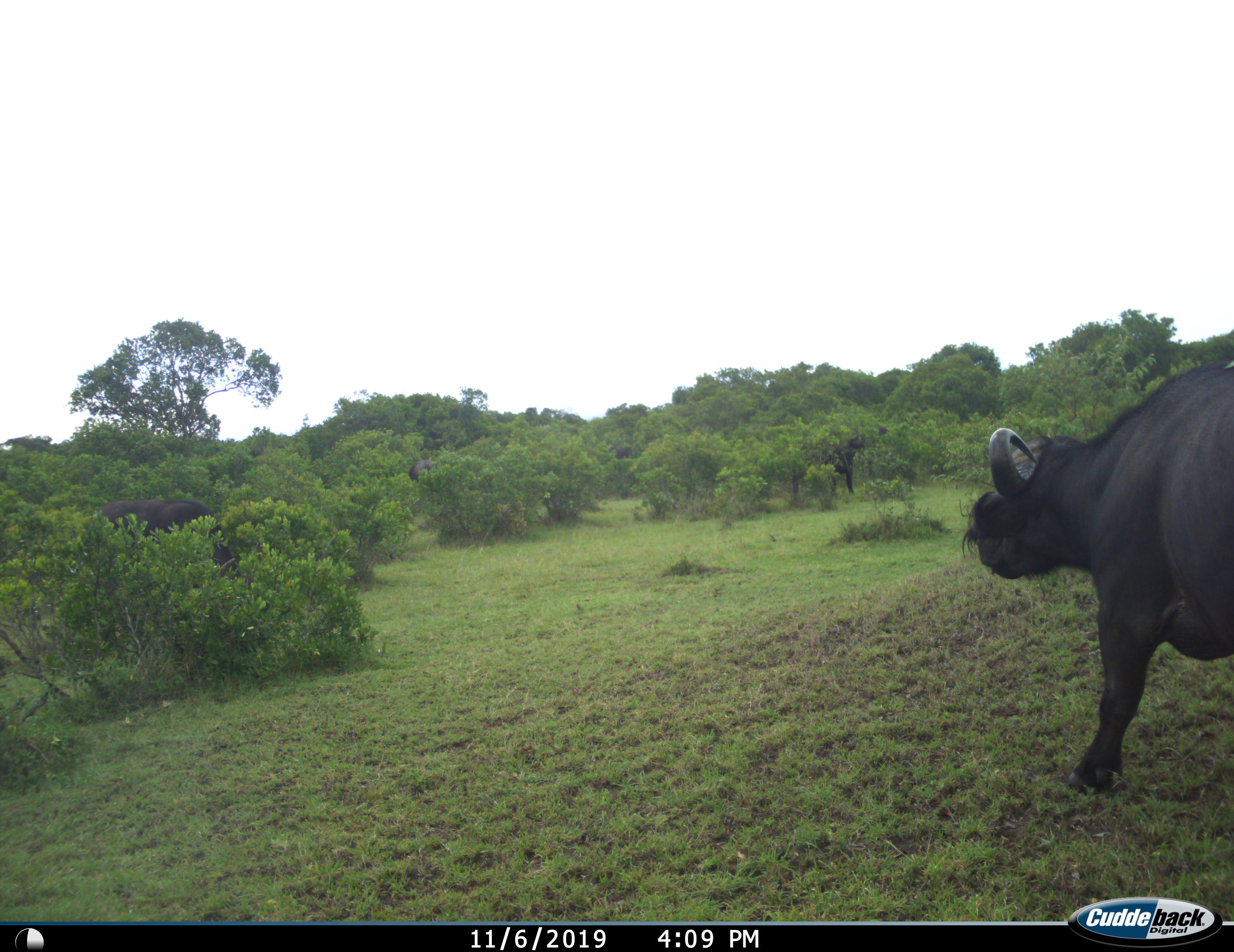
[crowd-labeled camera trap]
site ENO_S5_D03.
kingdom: Animalia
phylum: Chordata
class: Mammalia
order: Artiodactyla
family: Bovidae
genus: Syncerus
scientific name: Syncerus caffer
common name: african buffalo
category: buffalo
Buffalo (african buffalo) (Syncerus caffer), count 2. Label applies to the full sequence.